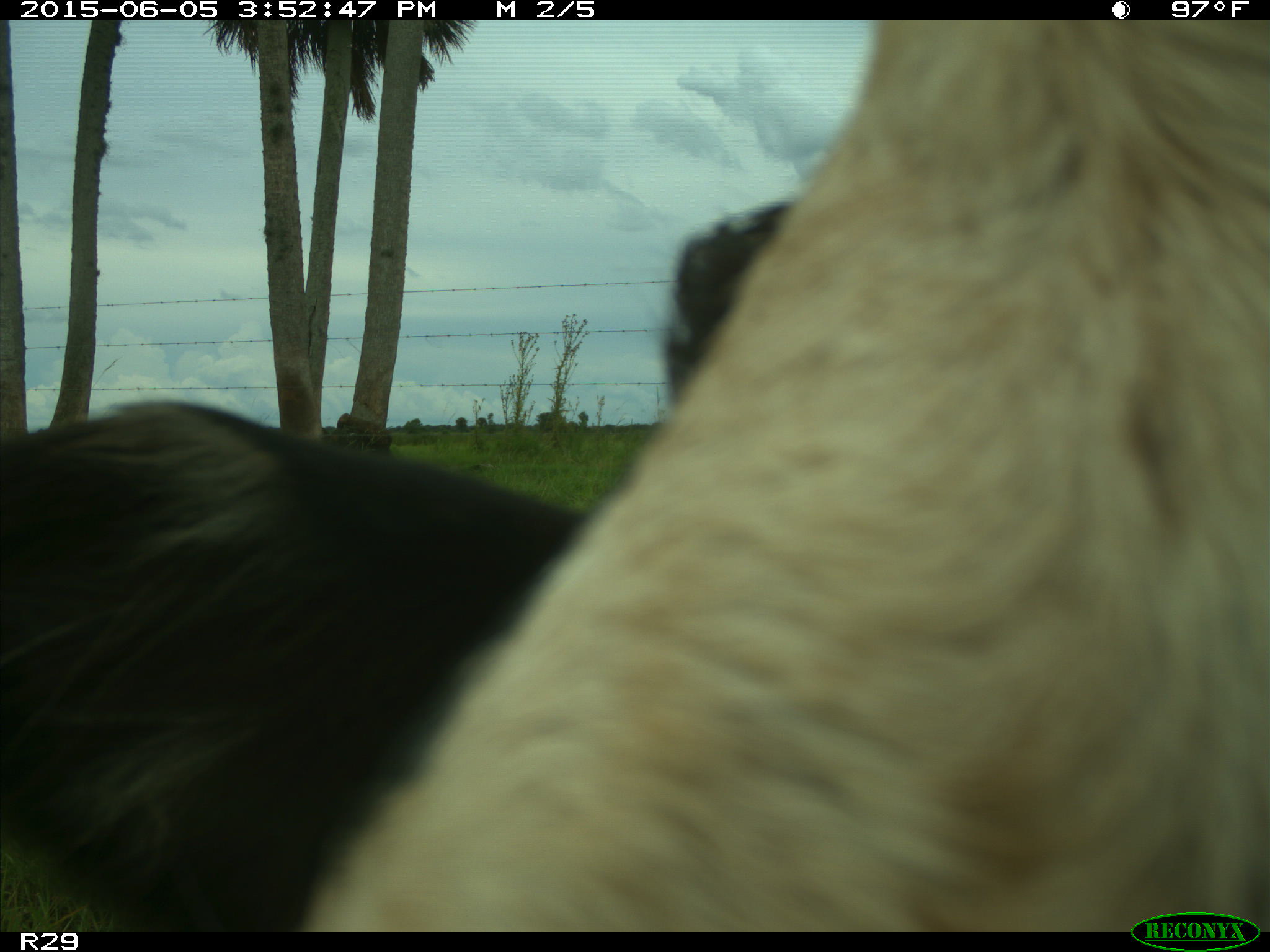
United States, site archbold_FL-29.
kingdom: Animalia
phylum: Chordata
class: Mammalia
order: Artiodactyla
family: Bovidae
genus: Bos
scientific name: Bos taurus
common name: domestic cow